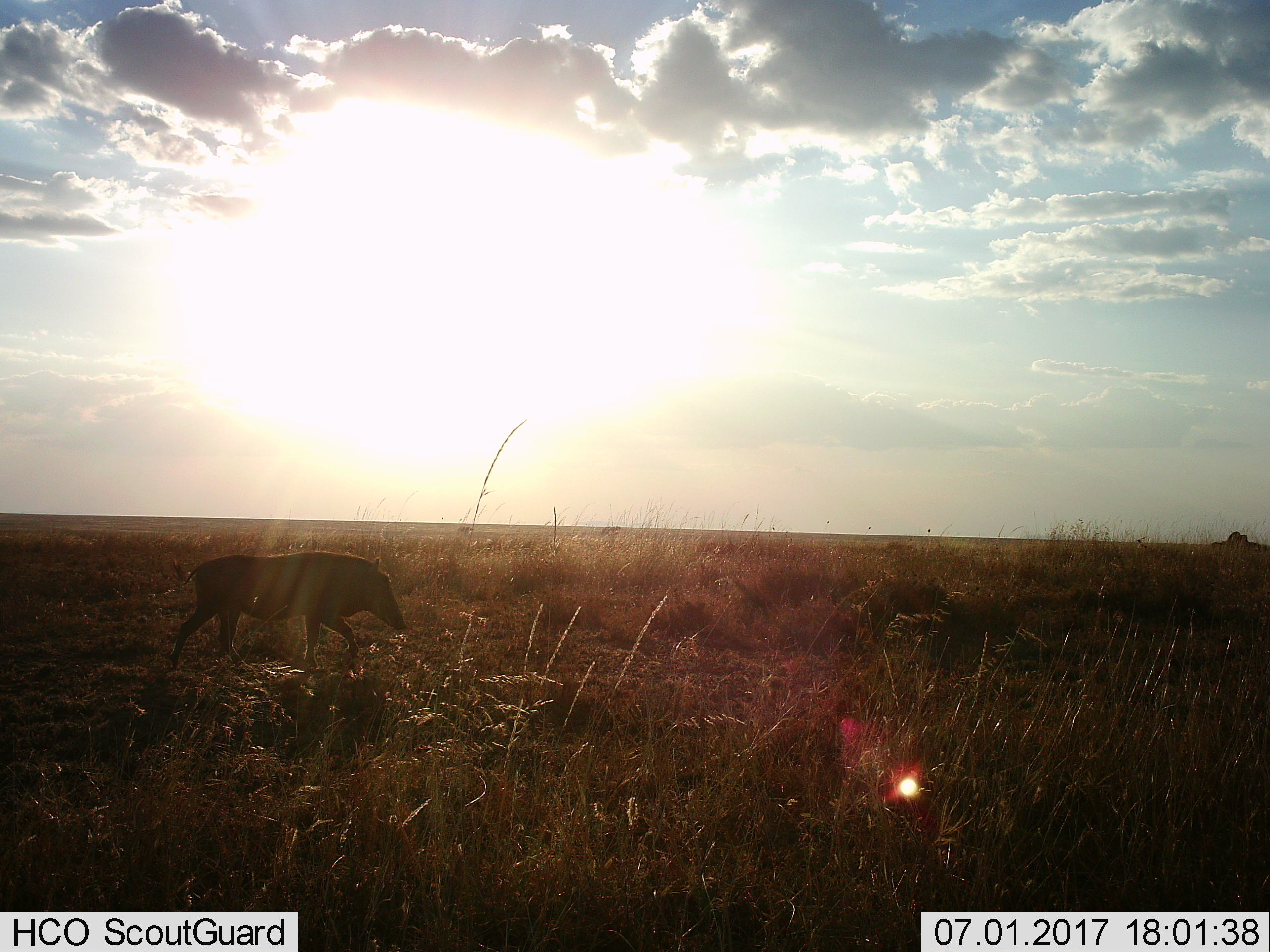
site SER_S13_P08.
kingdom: Animalia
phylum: Chordata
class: Mammalia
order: Artiodactyla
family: Suidae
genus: Phacochoerus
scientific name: Phacochoerus africanus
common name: warthog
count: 1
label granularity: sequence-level